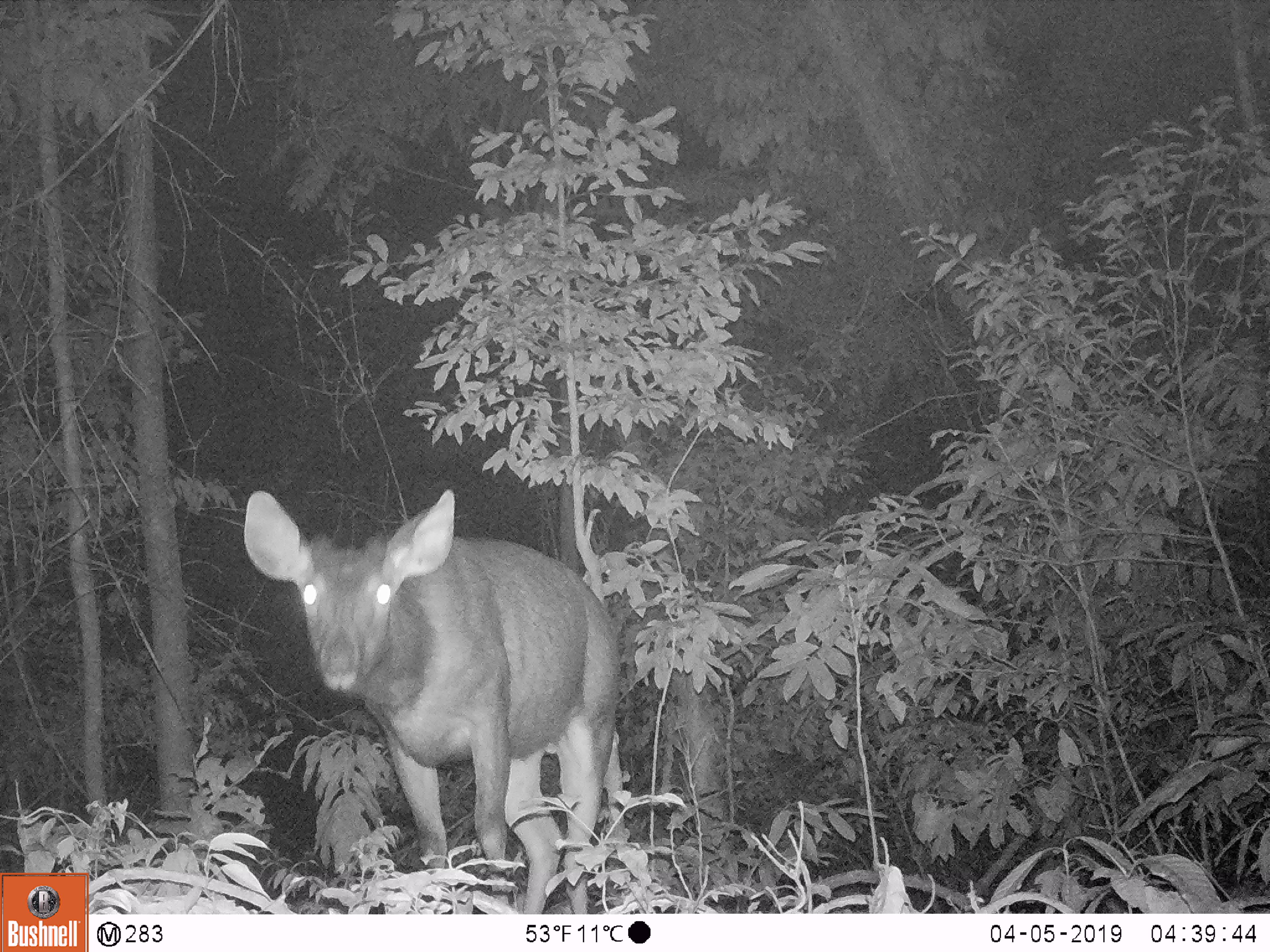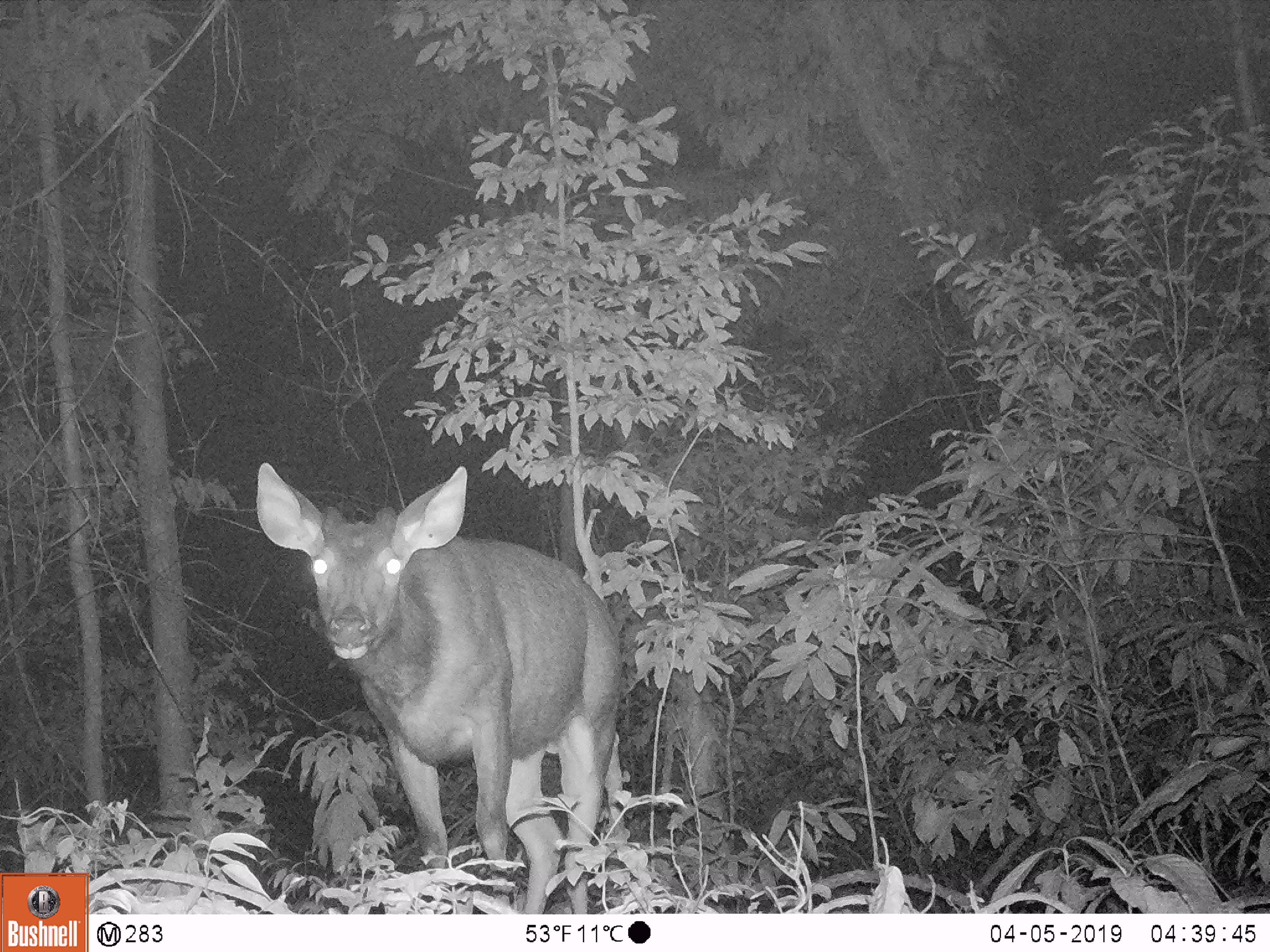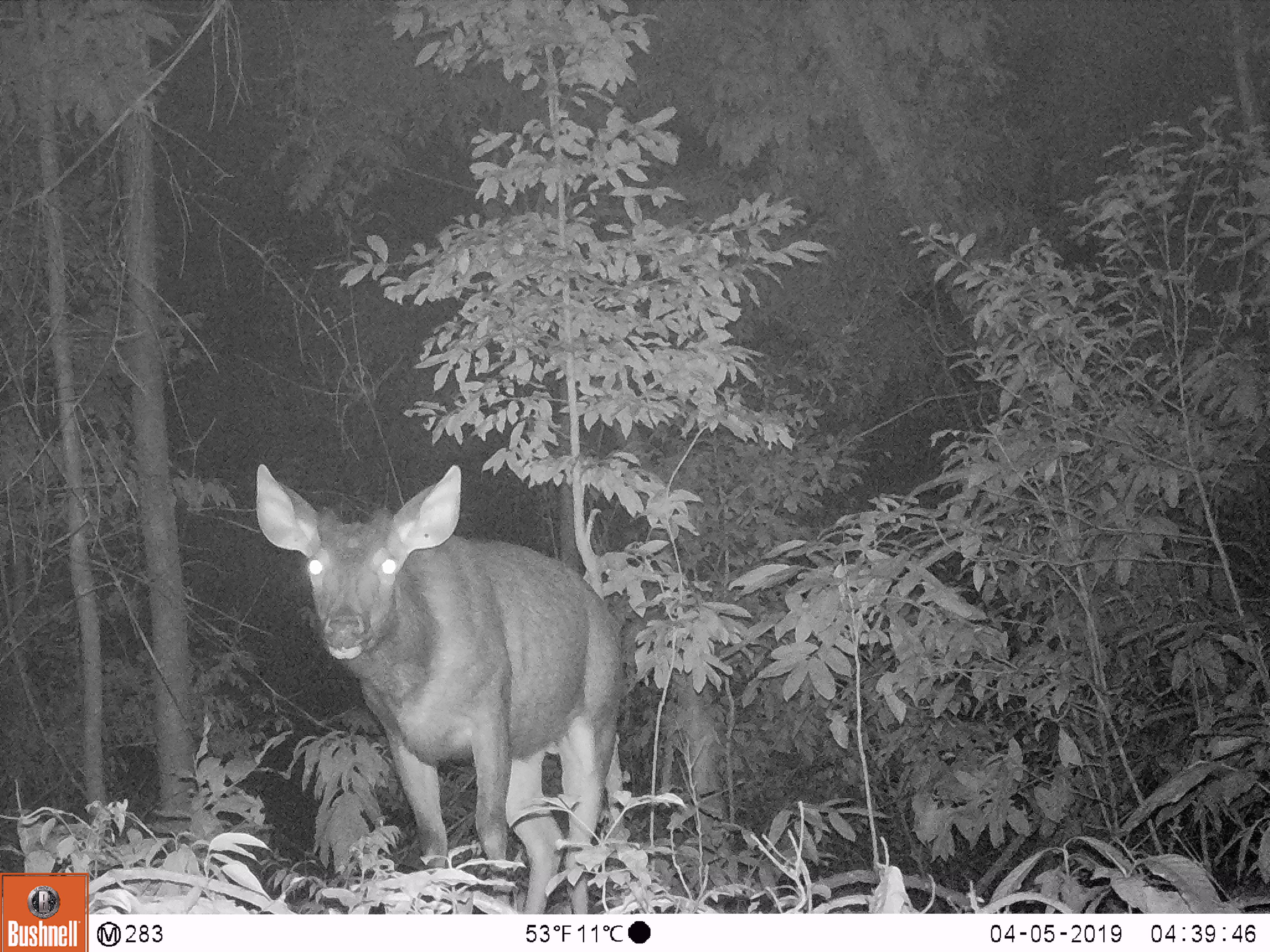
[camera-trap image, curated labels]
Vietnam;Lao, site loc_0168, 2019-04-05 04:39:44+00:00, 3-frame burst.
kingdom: Animalia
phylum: Chordata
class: Mammalia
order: Artiodactyla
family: Cervidae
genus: Rusa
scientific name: Rusa unicolor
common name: sambar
Sambar (Rusa unicolor). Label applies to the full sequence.